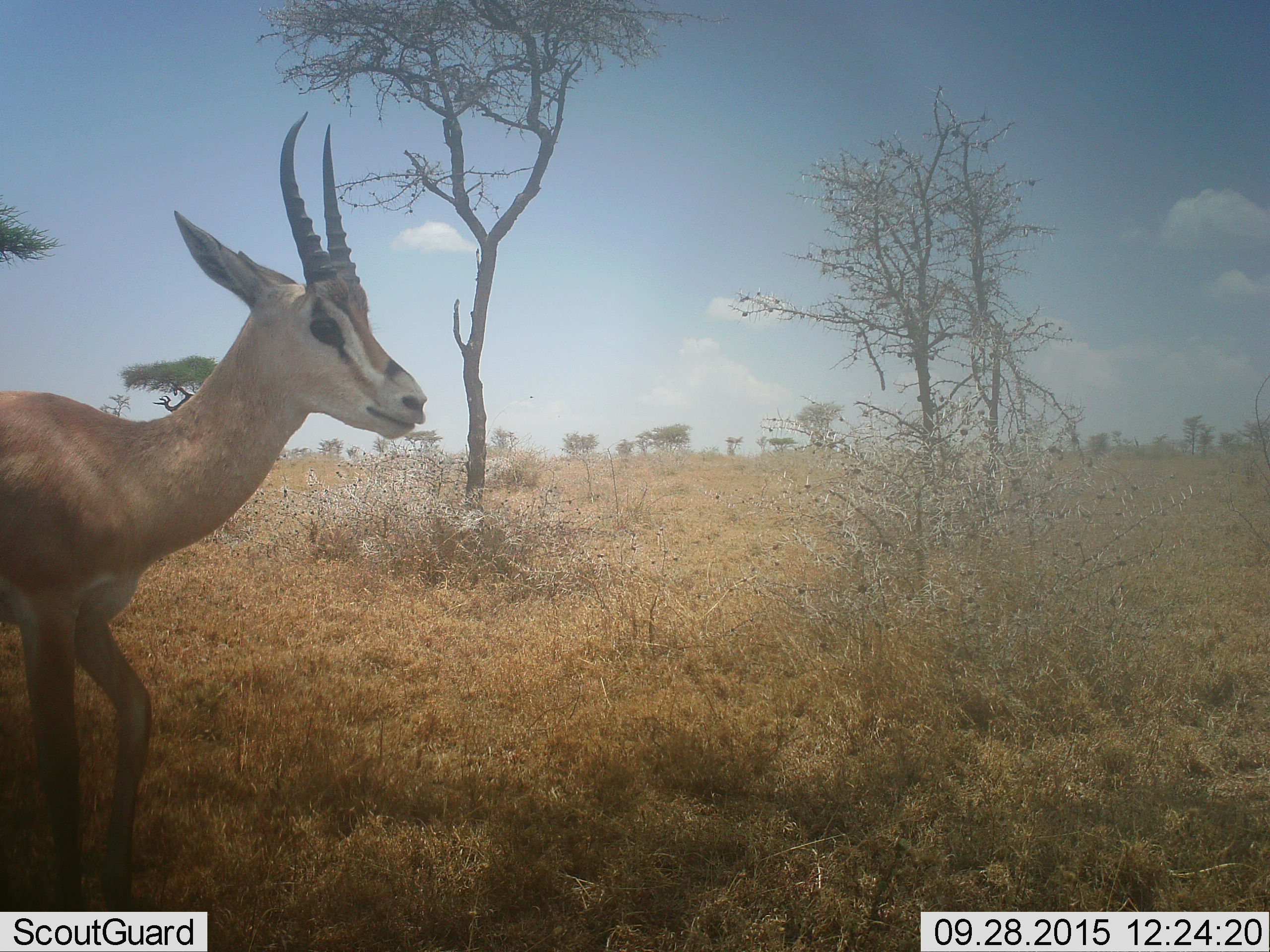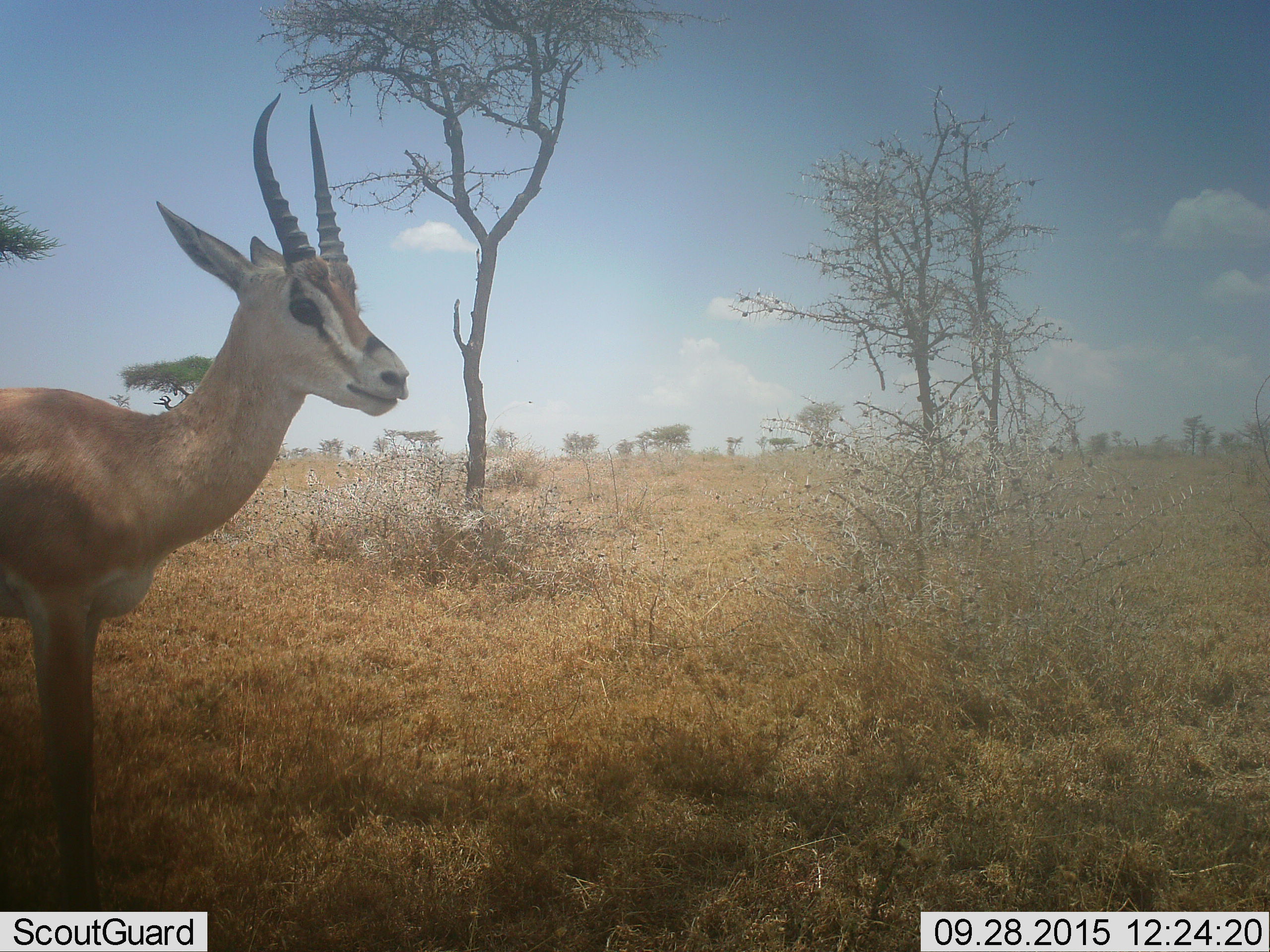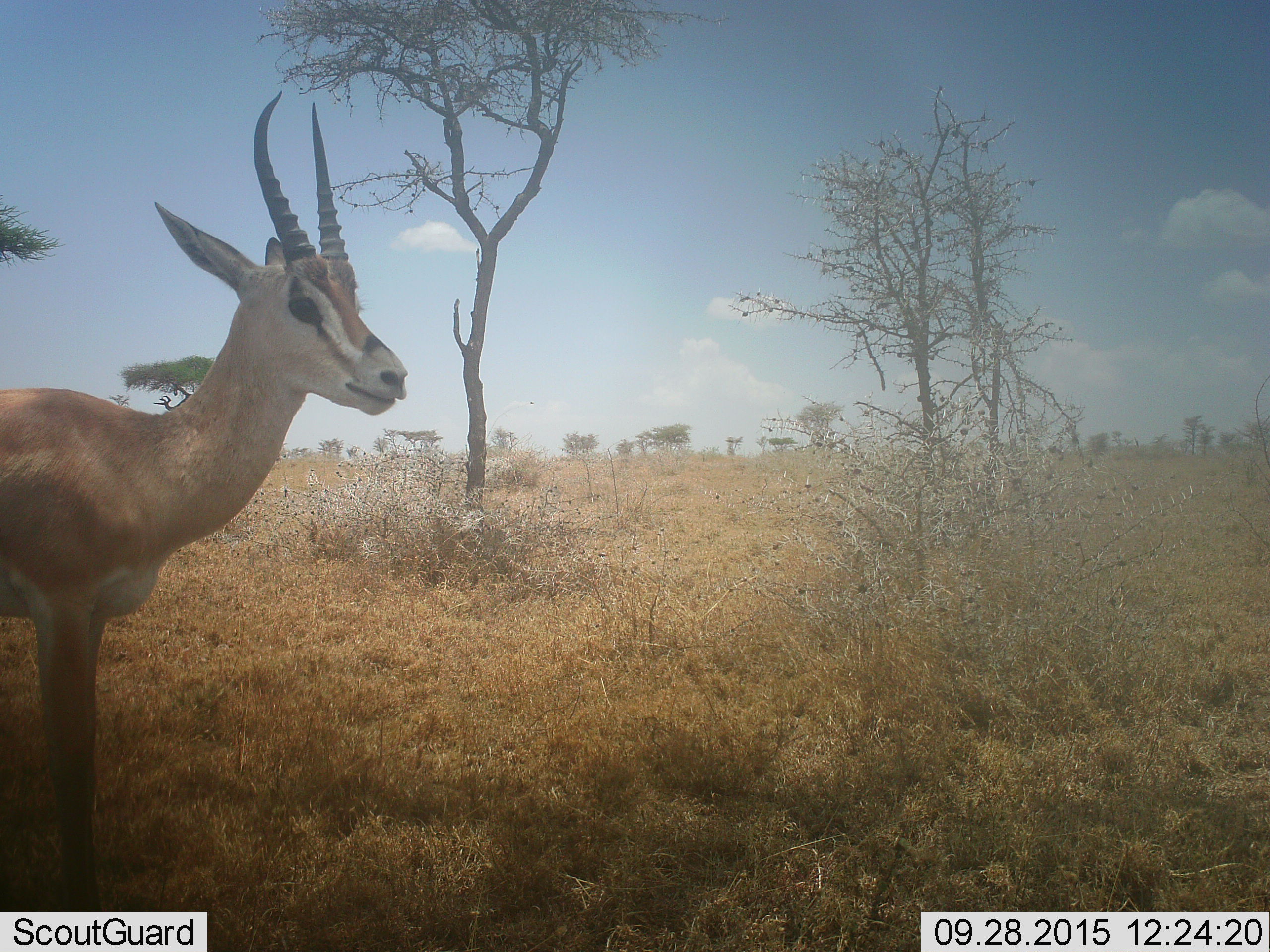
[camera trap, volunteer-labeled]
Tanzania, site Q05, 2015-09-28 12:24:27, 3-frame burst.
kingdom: Animalia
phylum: Chordata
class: Mammalia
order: Artiodactyla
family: Bovidae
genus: Nanger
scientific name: Nanger granti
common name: grant's gazelle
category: gazellegrants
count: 1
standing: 88%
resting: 0%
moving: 25%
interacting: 0%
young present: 0%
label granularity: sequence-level